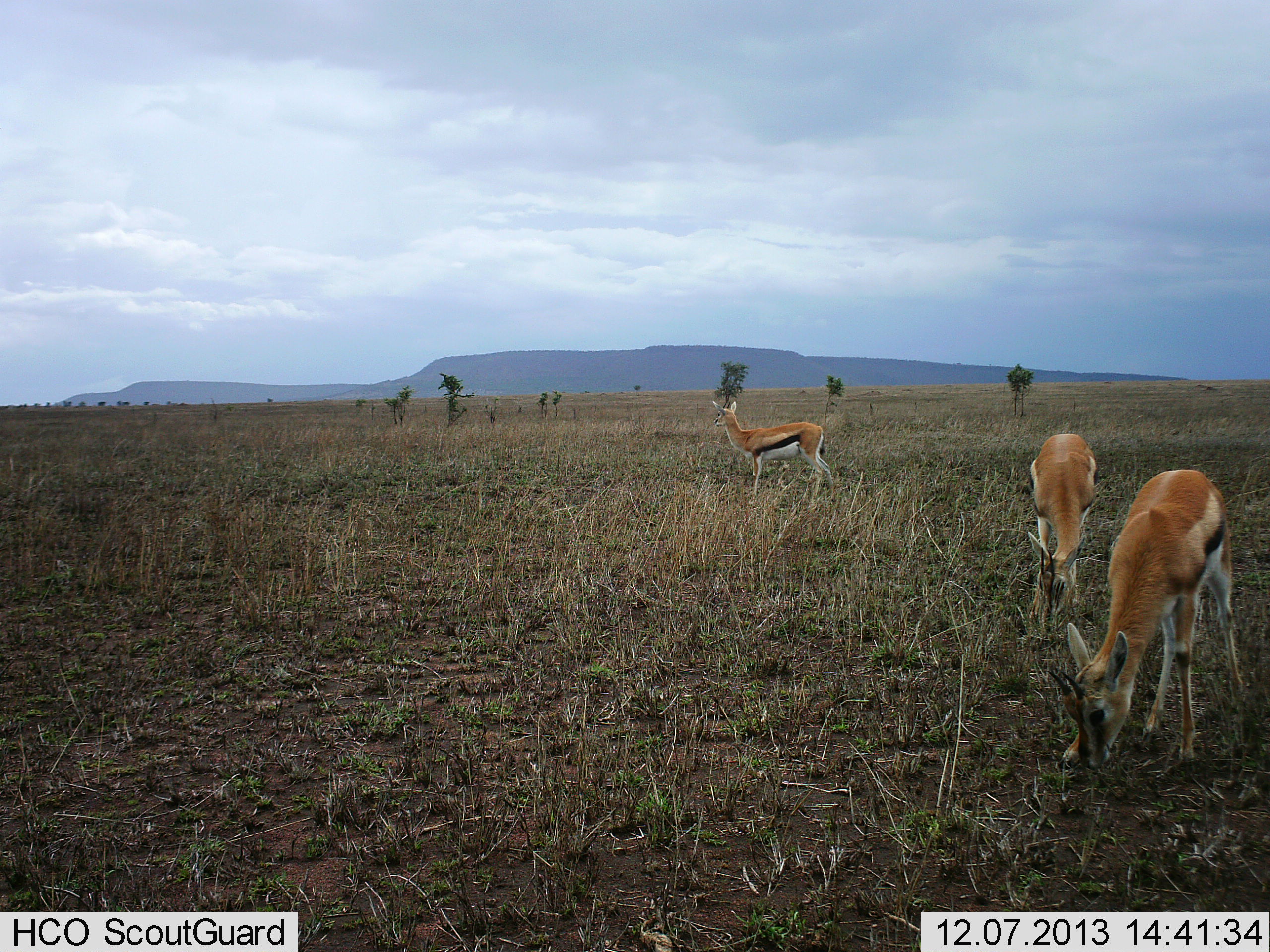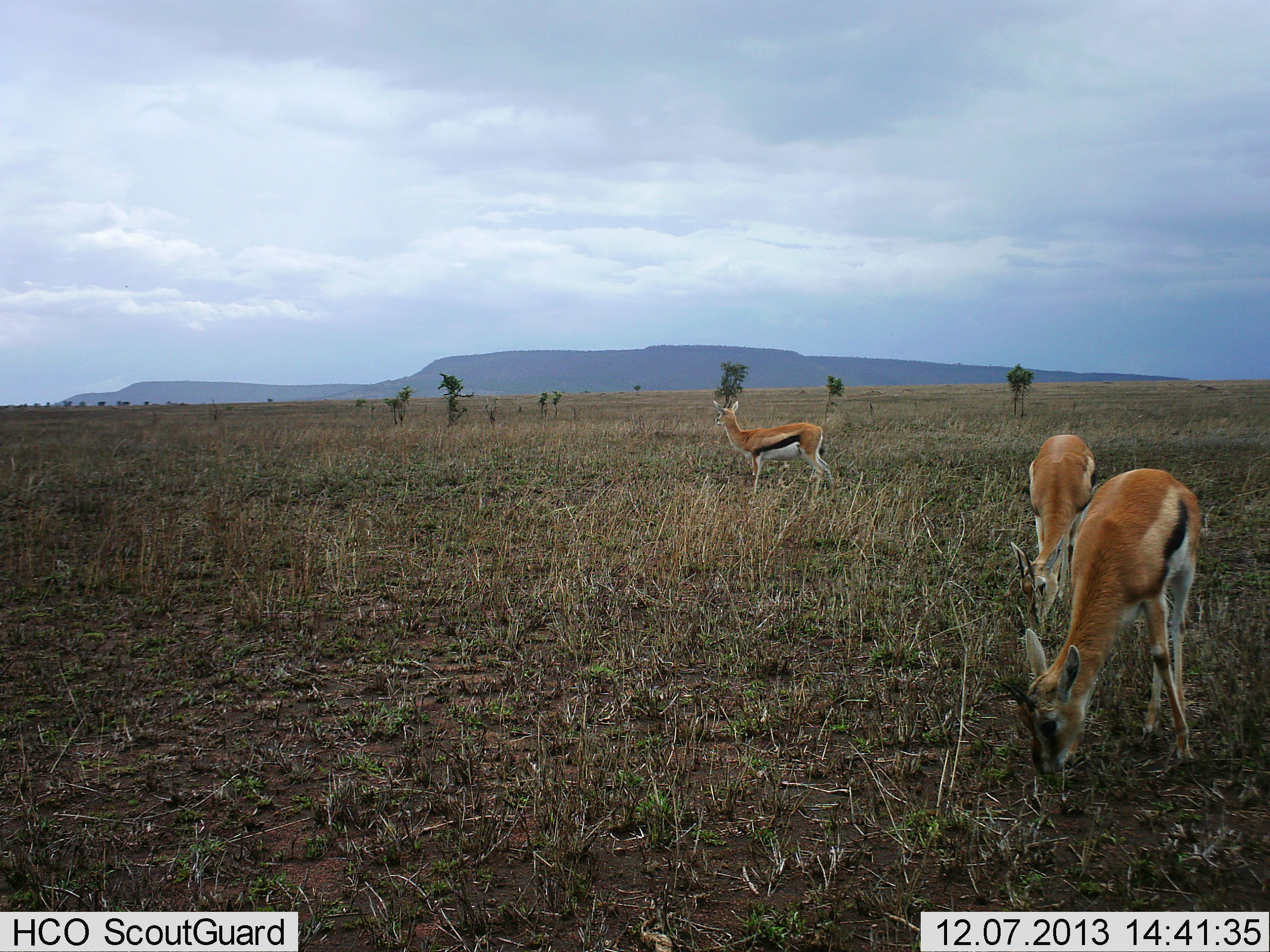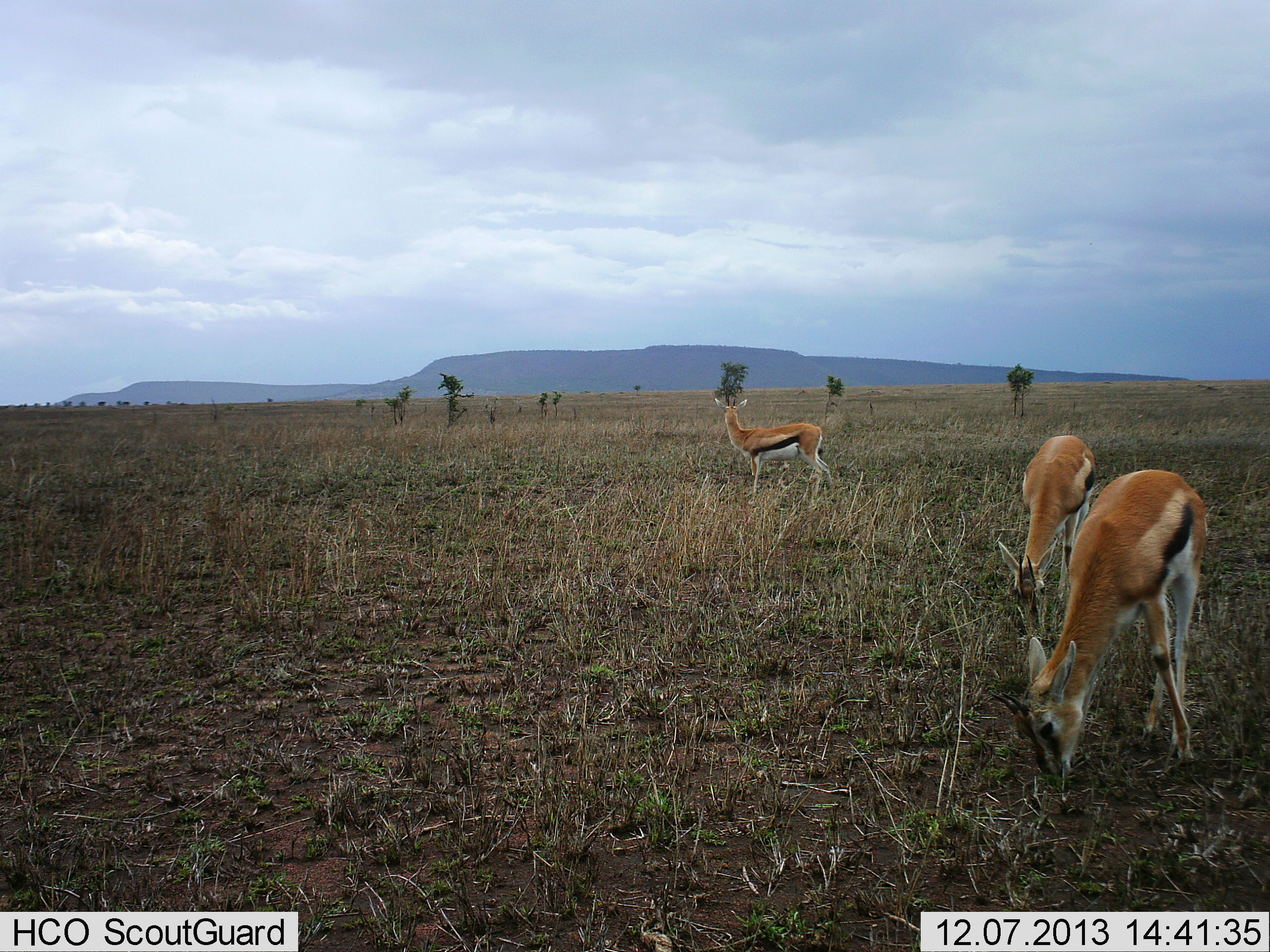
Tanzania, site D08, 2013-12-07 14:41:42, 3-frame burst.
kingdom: Animalia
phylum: Chordata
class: Mammalia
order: Artiodactyla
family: Bovidae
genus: Eudorcas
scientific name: Eudorcas thomsonii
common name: thomson's gazelle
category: gazellethomsons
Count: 3.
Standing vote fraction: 70%.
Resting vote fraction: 0%.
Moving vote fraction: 0%.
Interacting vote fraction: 0%.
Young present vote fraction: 0%.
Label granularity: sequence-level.